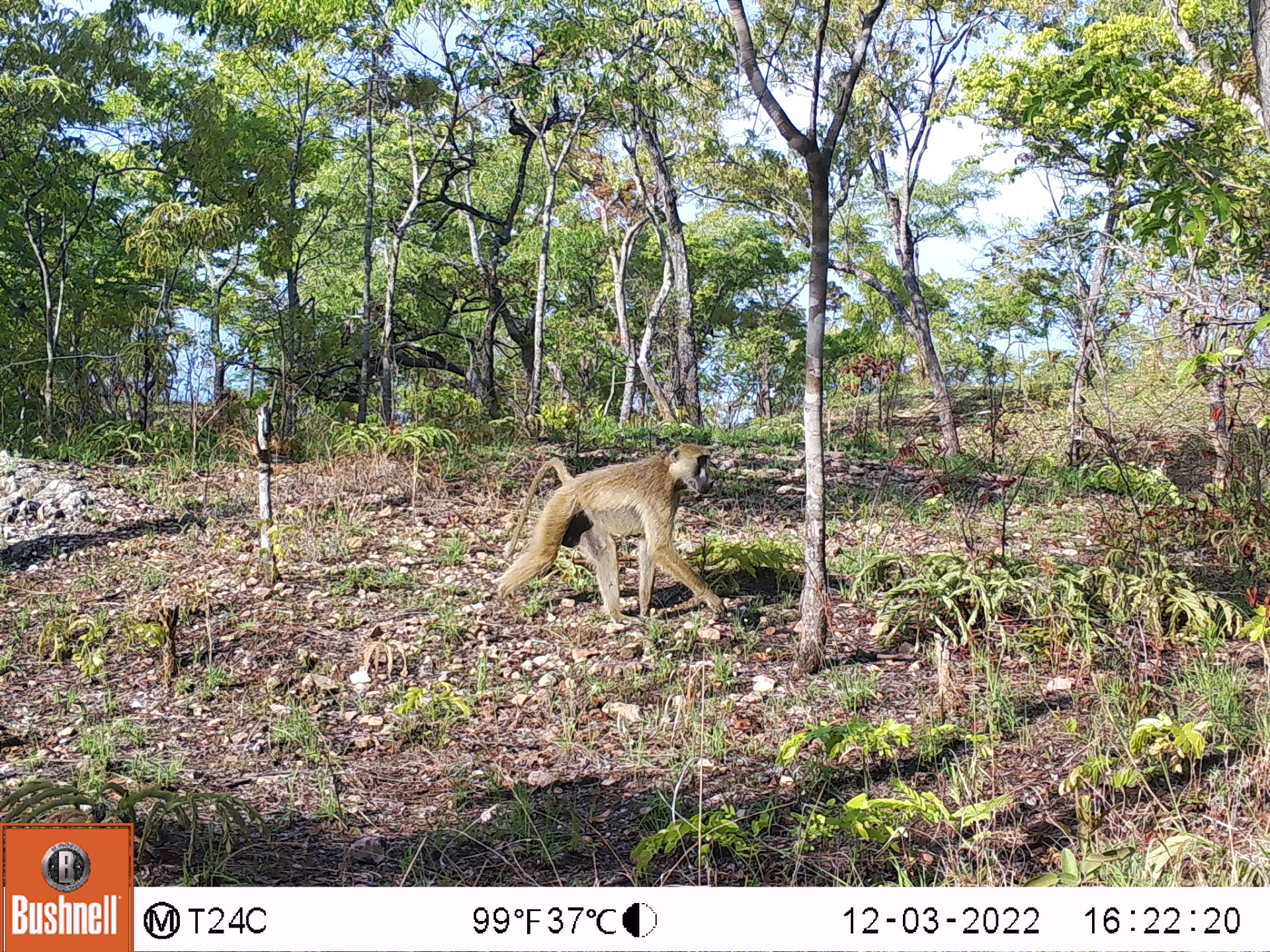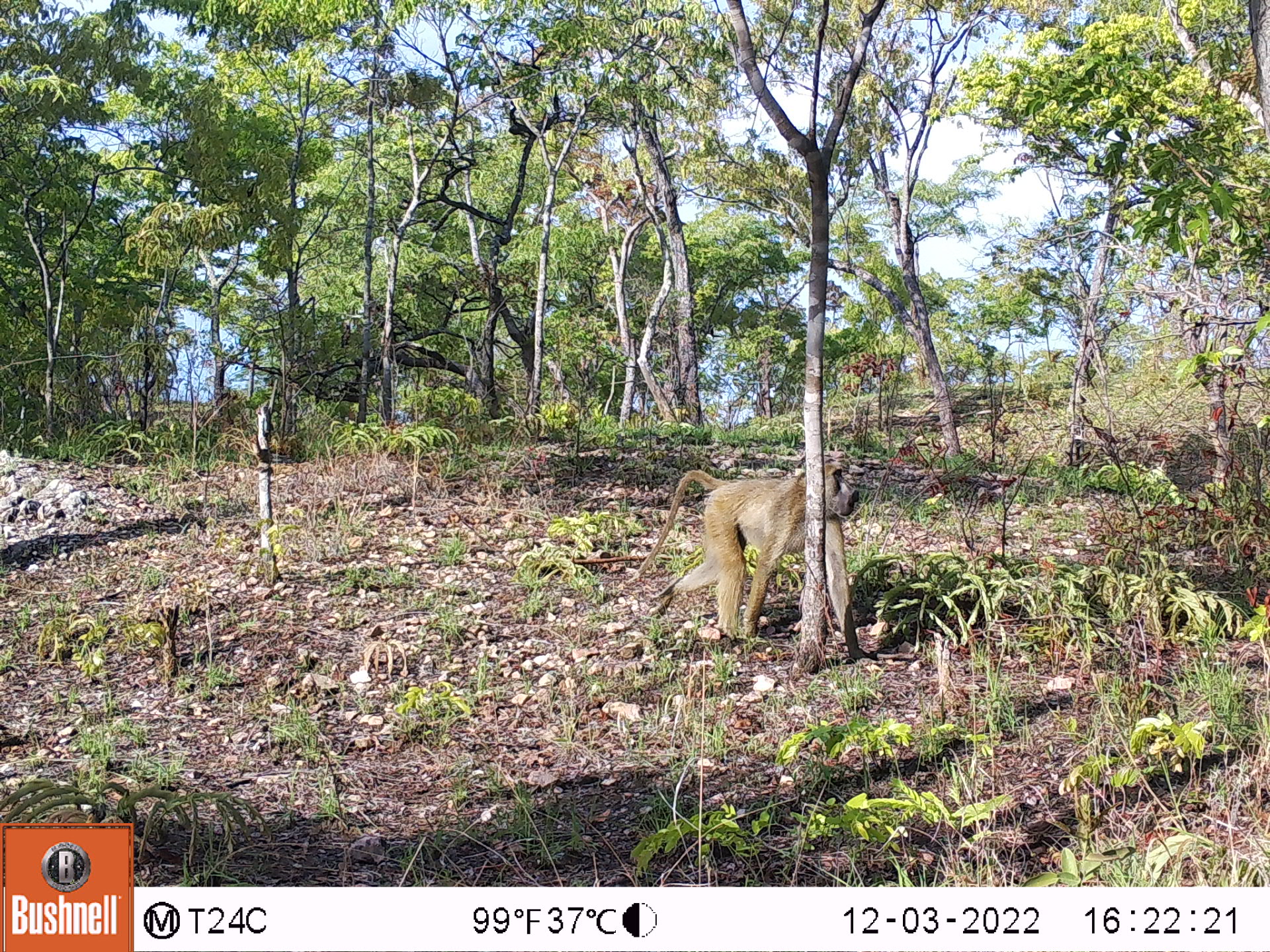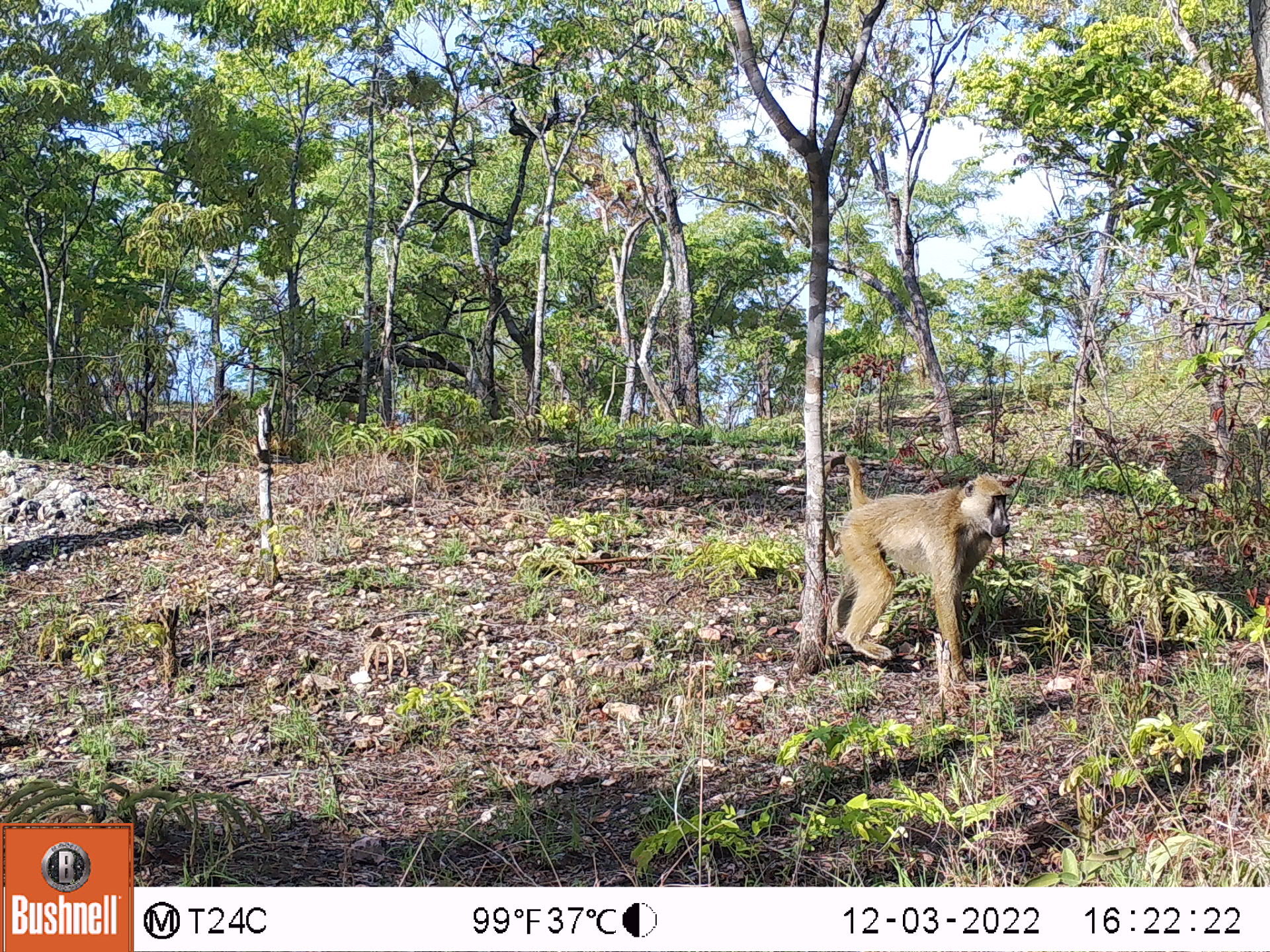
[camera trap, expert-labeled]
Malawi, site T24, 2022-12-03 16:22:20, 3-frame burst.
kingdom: Animalia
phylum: Chordata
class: Mammalia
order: Primates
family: Cercopithecidae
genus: Papio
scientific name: Papio cynocephalus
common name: yellow baboon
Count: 1.